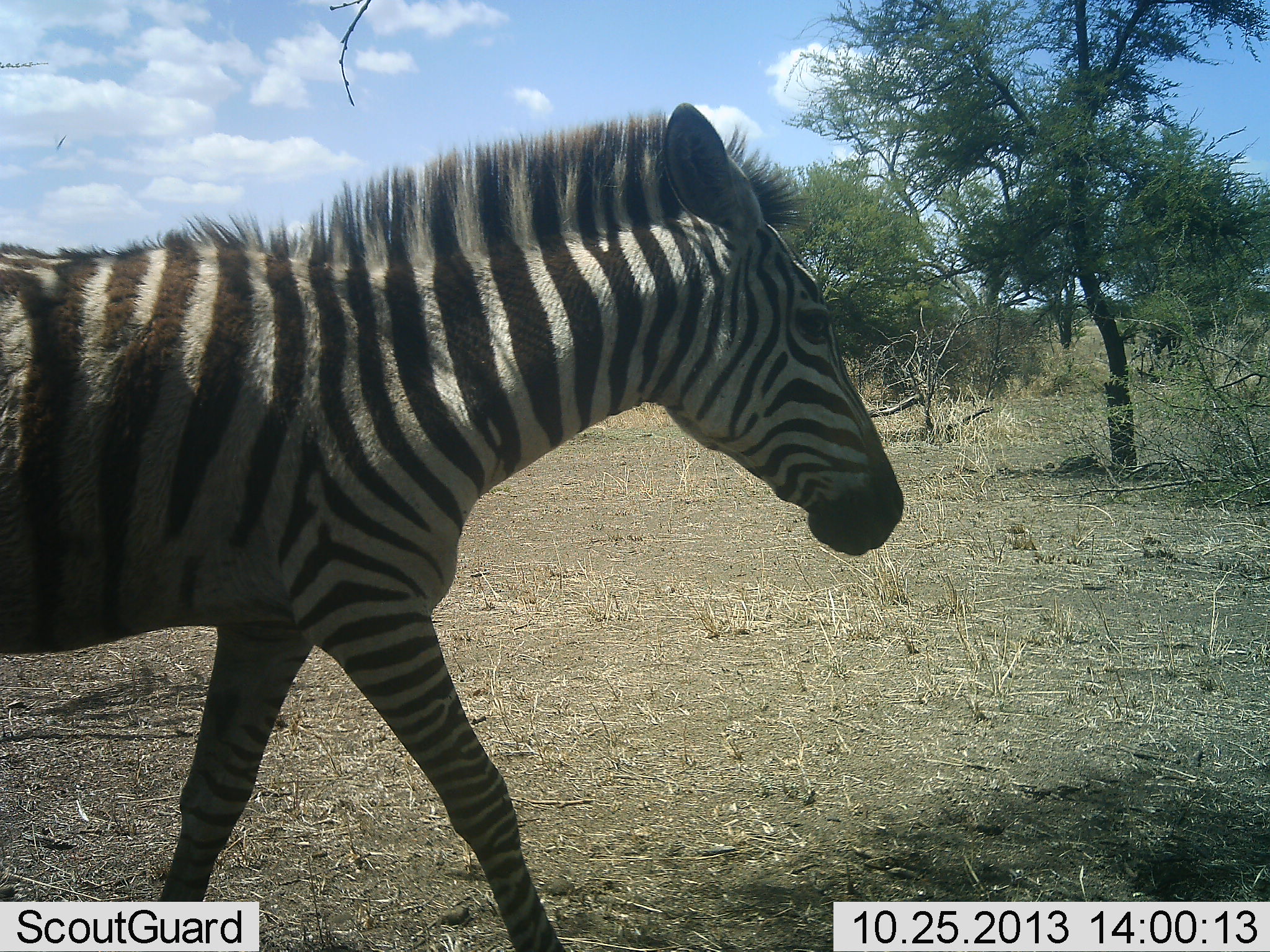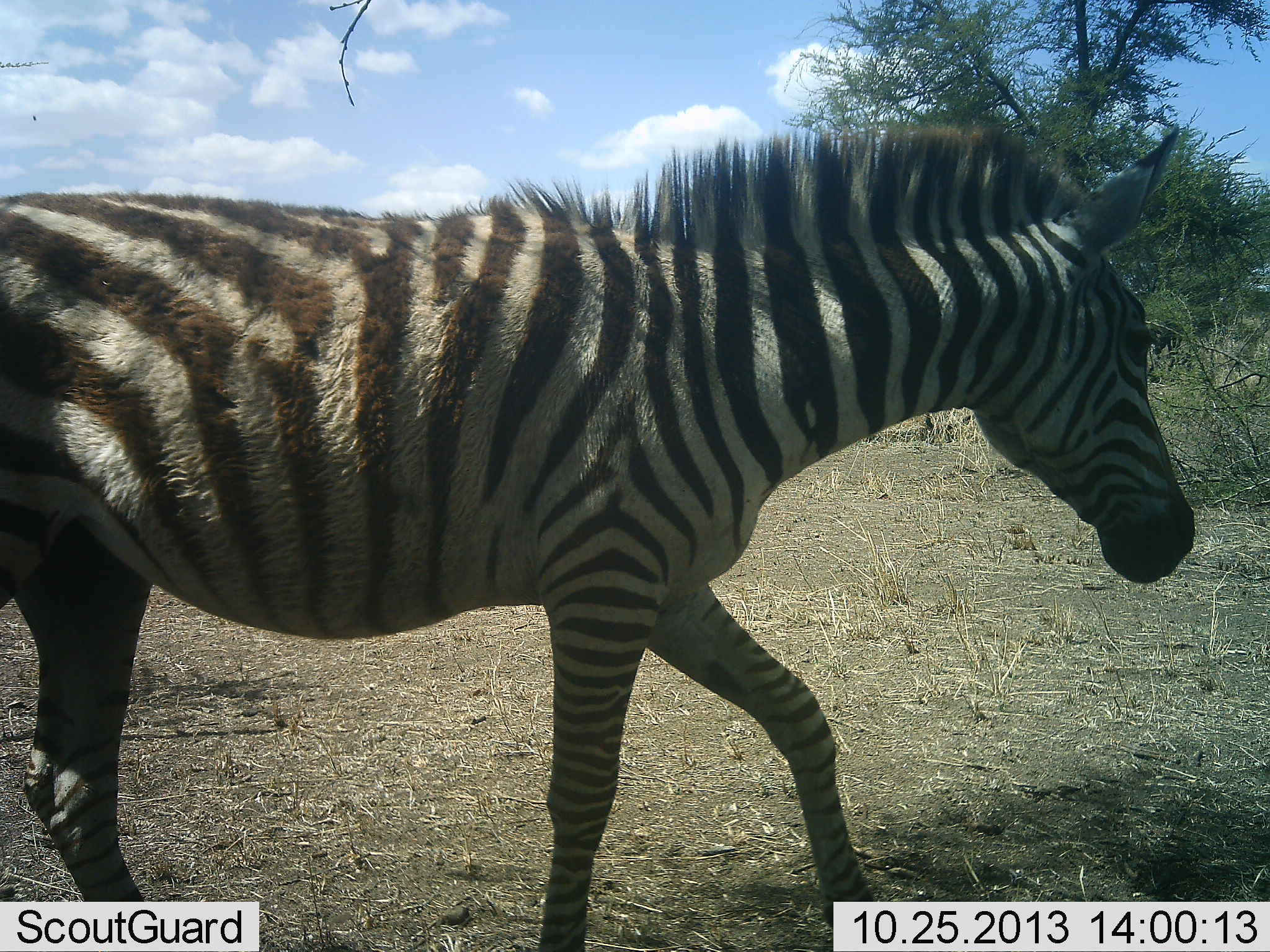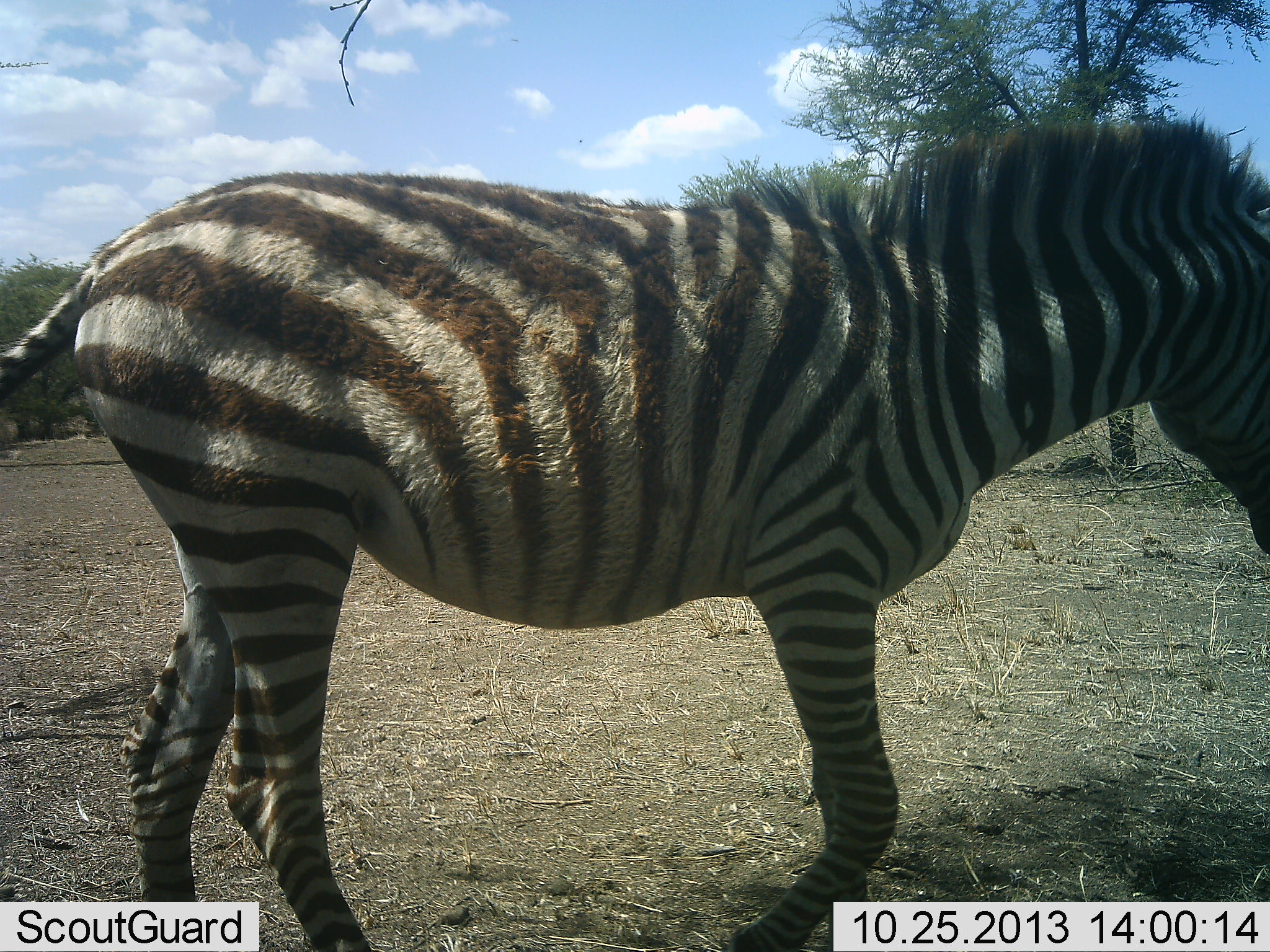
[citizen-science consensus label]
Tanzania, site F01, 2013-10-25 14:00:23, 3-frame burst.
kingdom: Animalia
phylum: Chordata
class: Mammalia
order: Perissodactyla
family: Equidae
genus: Equus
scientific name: Equus quagga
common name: plains zebra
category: zebra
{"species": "zebra (plains zebra) (Equus quagga)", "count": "1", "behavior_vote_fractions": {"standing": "0%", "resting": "0%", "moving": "100%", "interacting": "0%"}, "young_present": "10%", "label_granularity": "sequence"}